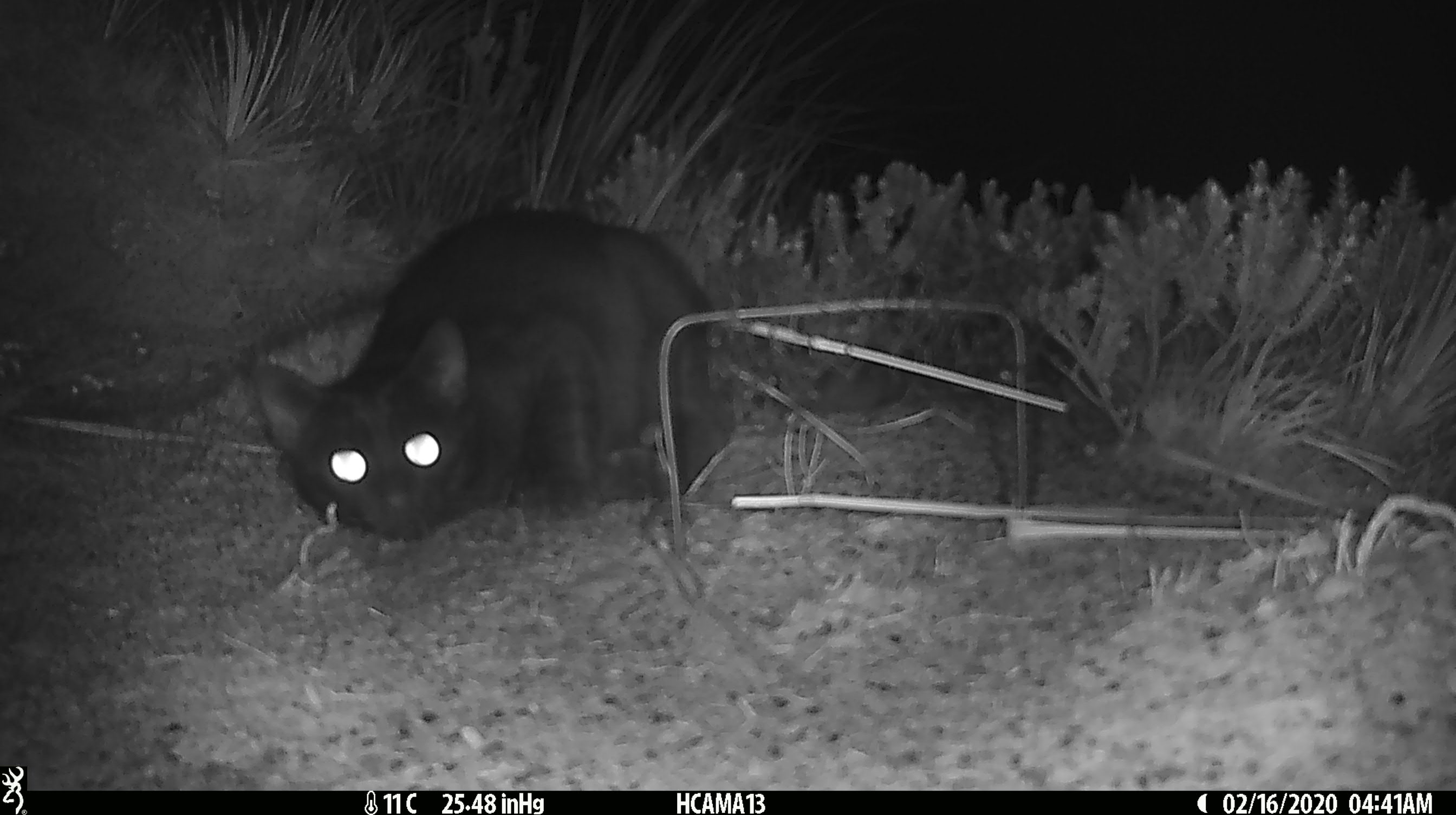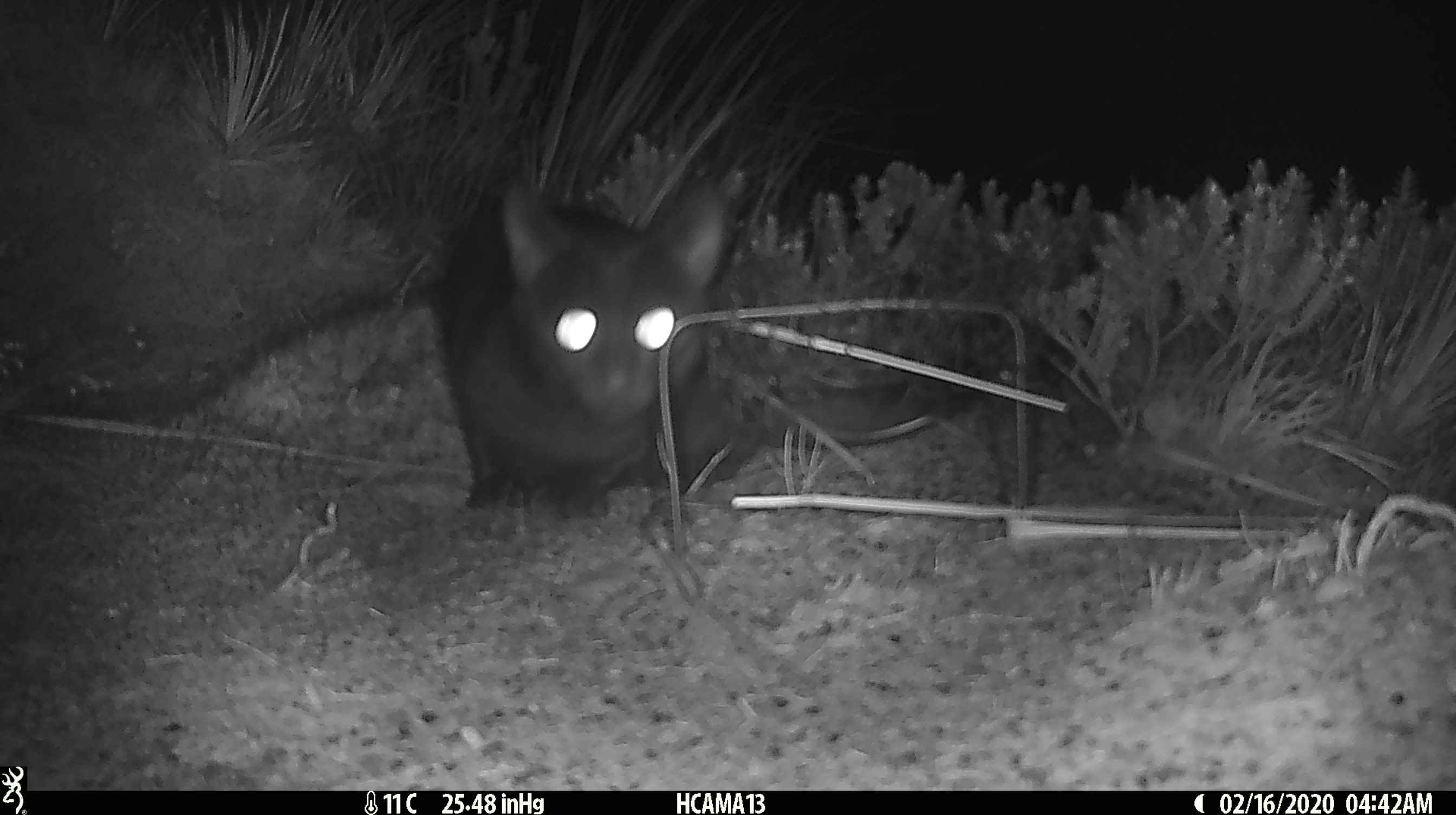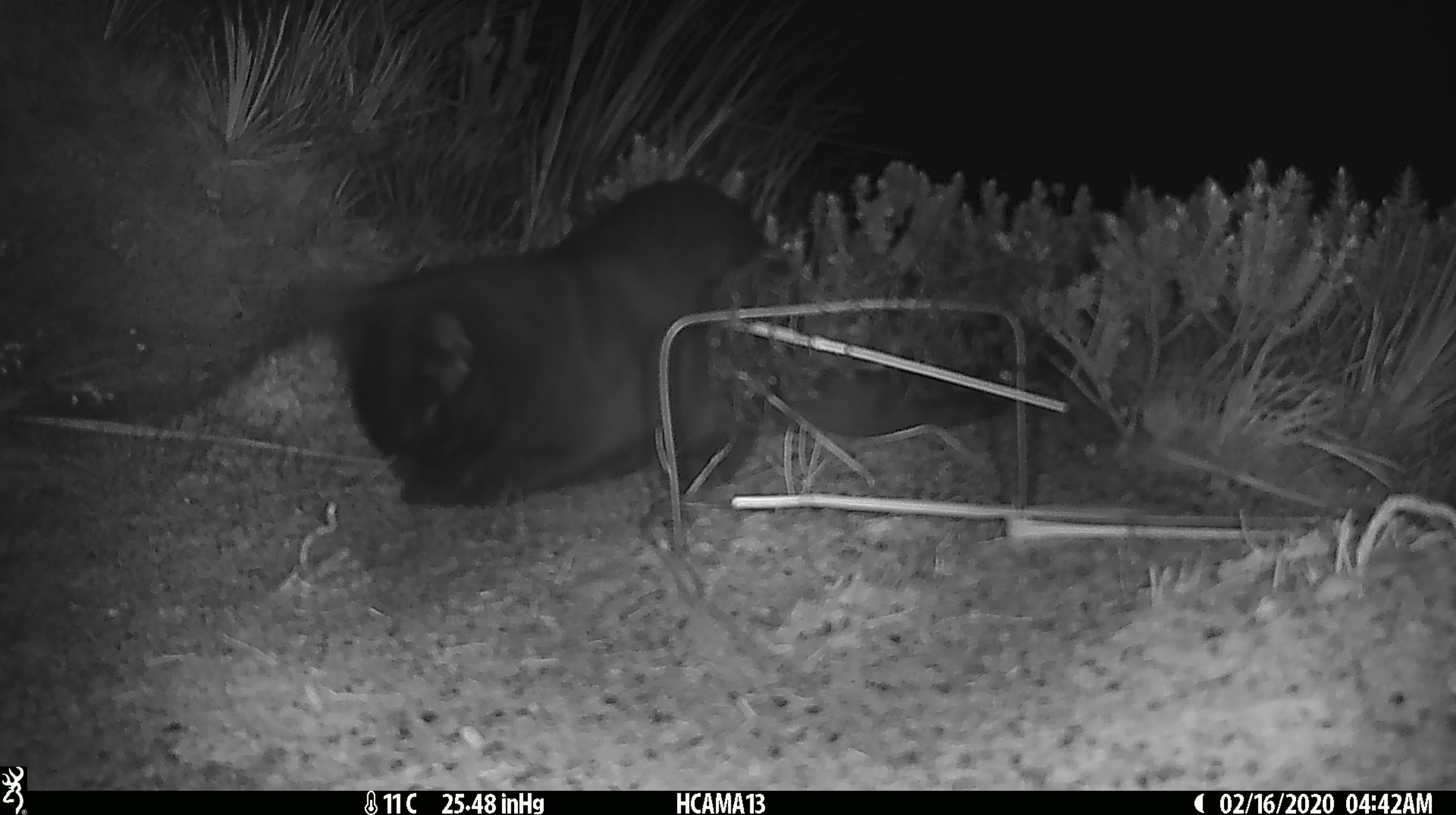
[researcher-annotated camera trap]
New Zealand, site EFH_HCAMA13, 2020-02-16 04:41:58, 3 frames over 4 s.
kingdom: Animalia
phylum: Chordata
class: Mammalia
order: Carnivora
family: Felidae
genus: Felis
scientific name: Felis catus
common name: domestic cat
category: cat